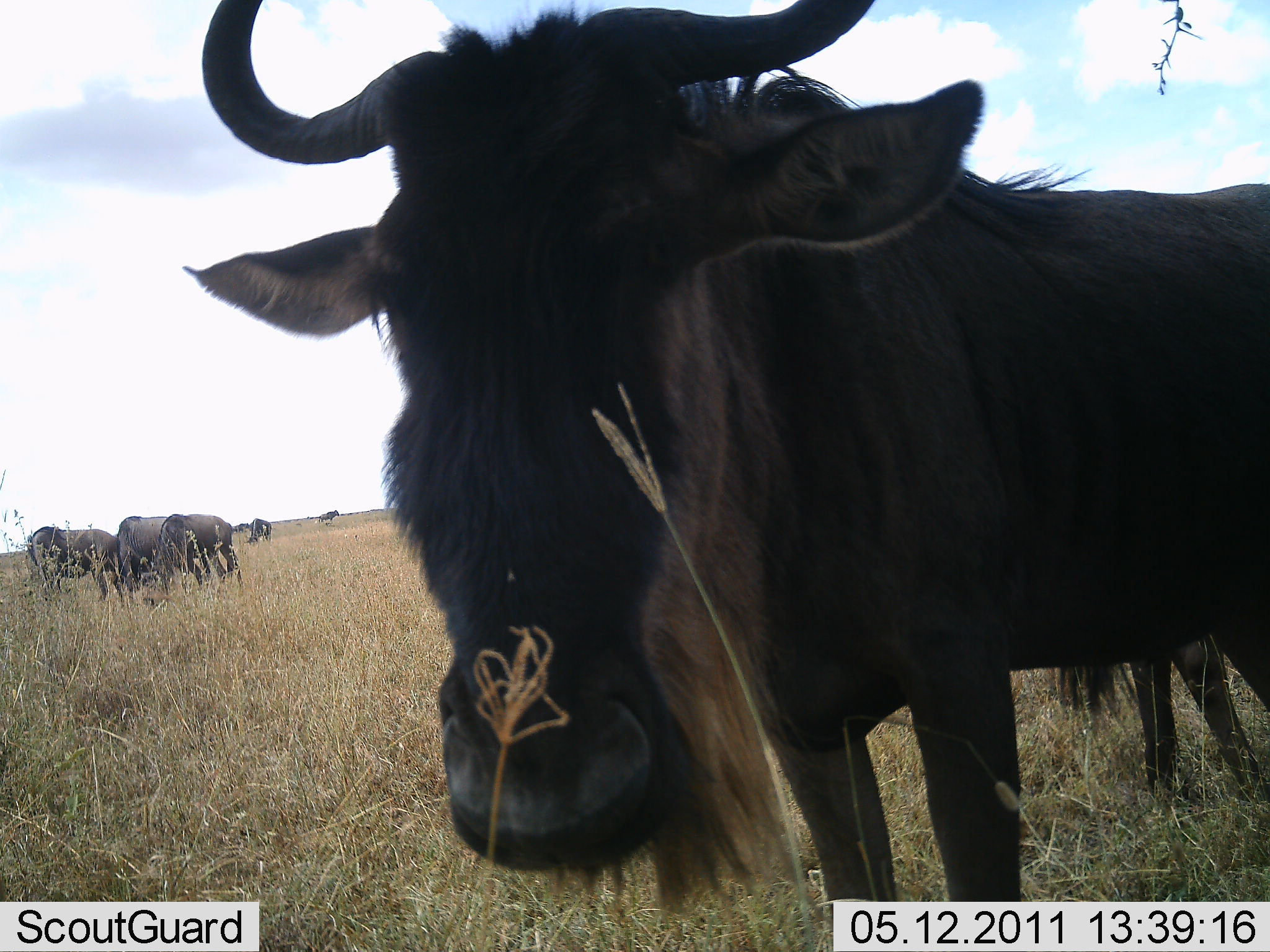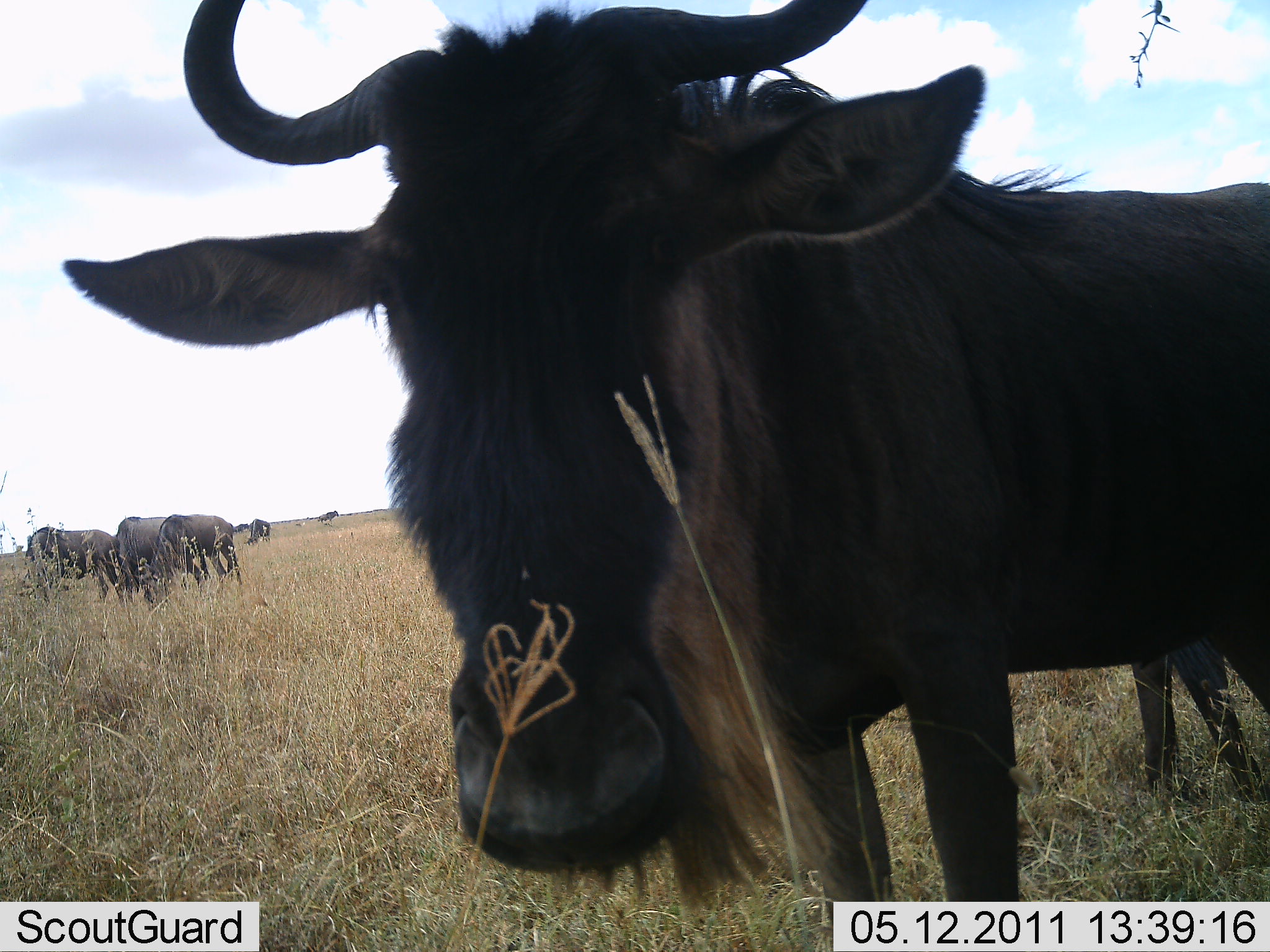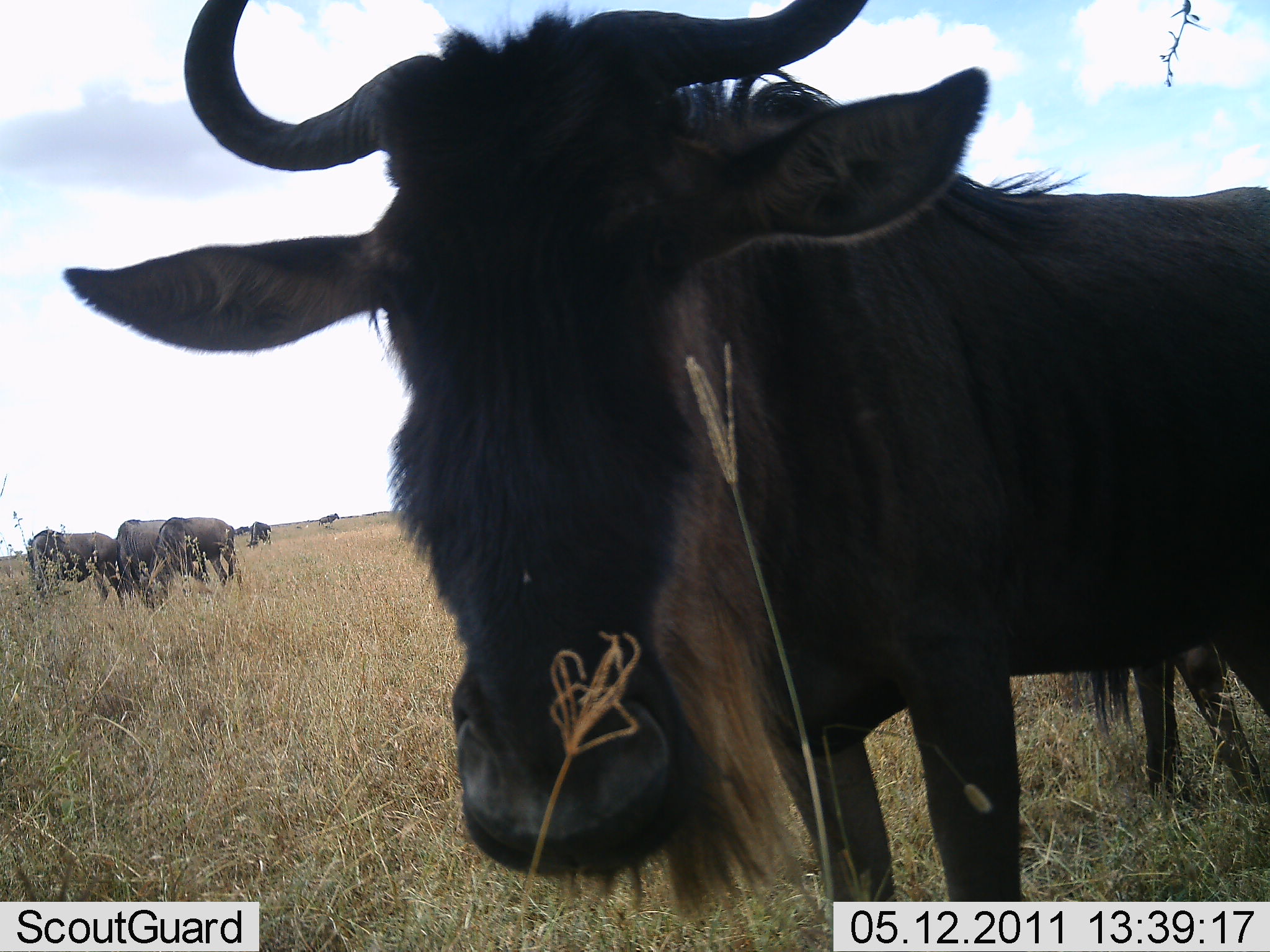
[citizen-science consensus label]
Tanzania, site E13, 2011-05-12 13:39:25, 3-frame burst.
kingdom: Animalia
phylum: Chordata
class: Mammalia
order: Artiodactyla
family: Bovidae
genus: Connochaetes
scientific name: Connochaetes taurinus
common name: blue wildebeest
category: wildebeest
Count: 5.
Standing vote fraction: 75%.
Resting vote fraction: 0%.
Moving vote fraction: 0%.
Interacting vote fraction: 0%.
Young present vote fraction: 0%.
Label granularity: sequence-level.